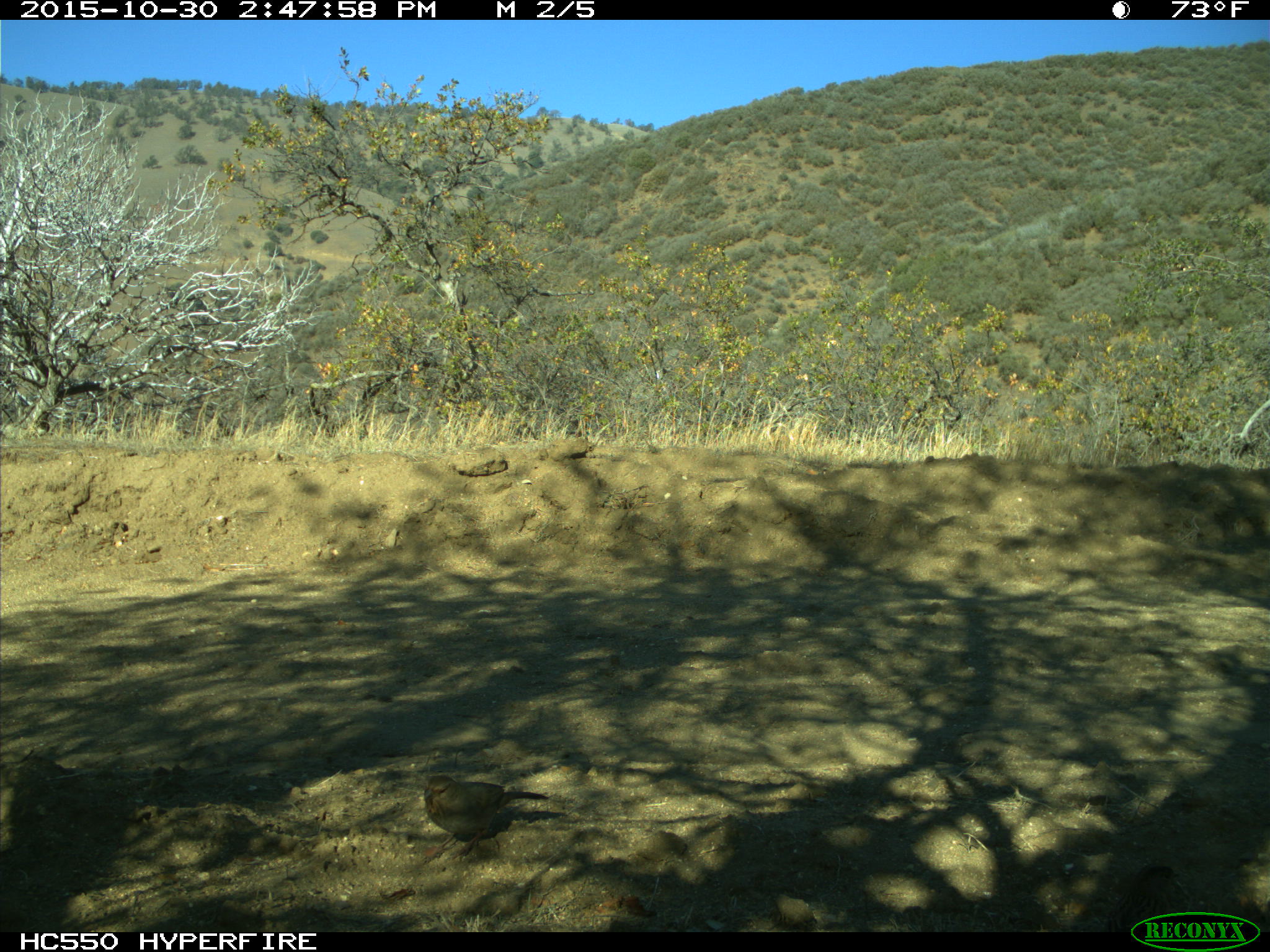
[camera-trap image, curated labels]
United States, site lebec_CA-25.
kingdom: Animalia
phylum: Chordata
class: Aves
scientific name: Aves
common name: birds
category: unidentified bird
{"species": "unidentified bird (birds) (Aves)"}